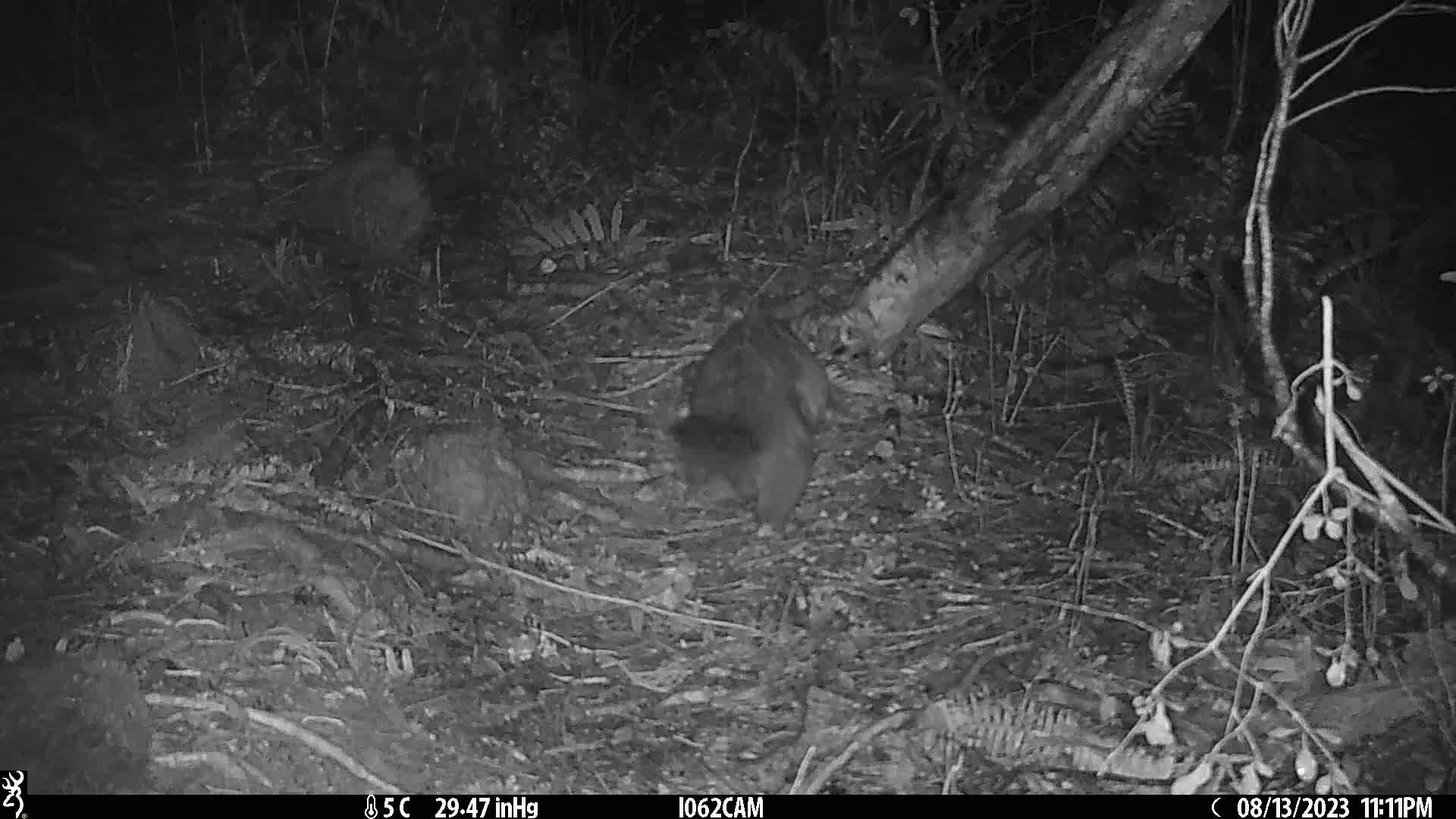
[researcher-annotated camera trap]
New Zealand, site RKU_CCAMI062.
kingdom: Animalia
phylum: Chordata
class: Mammalia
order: Diprotodontia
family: Phalangeridae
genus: Trichosurus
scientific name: Trichosurus vulpecula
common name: common brushtail possum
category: possum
Possum (common brushtail possum) (Trichosurus vulpecula).